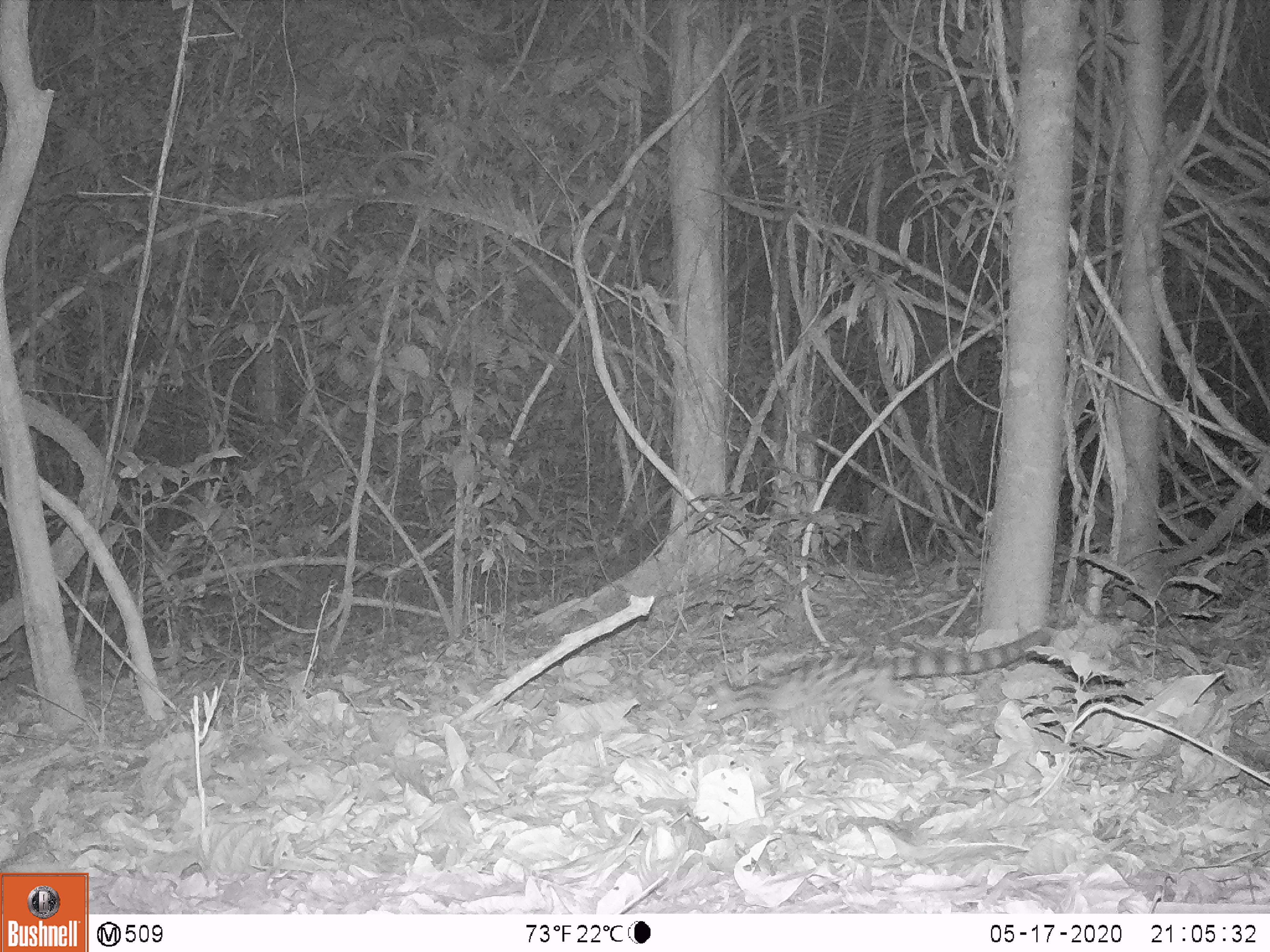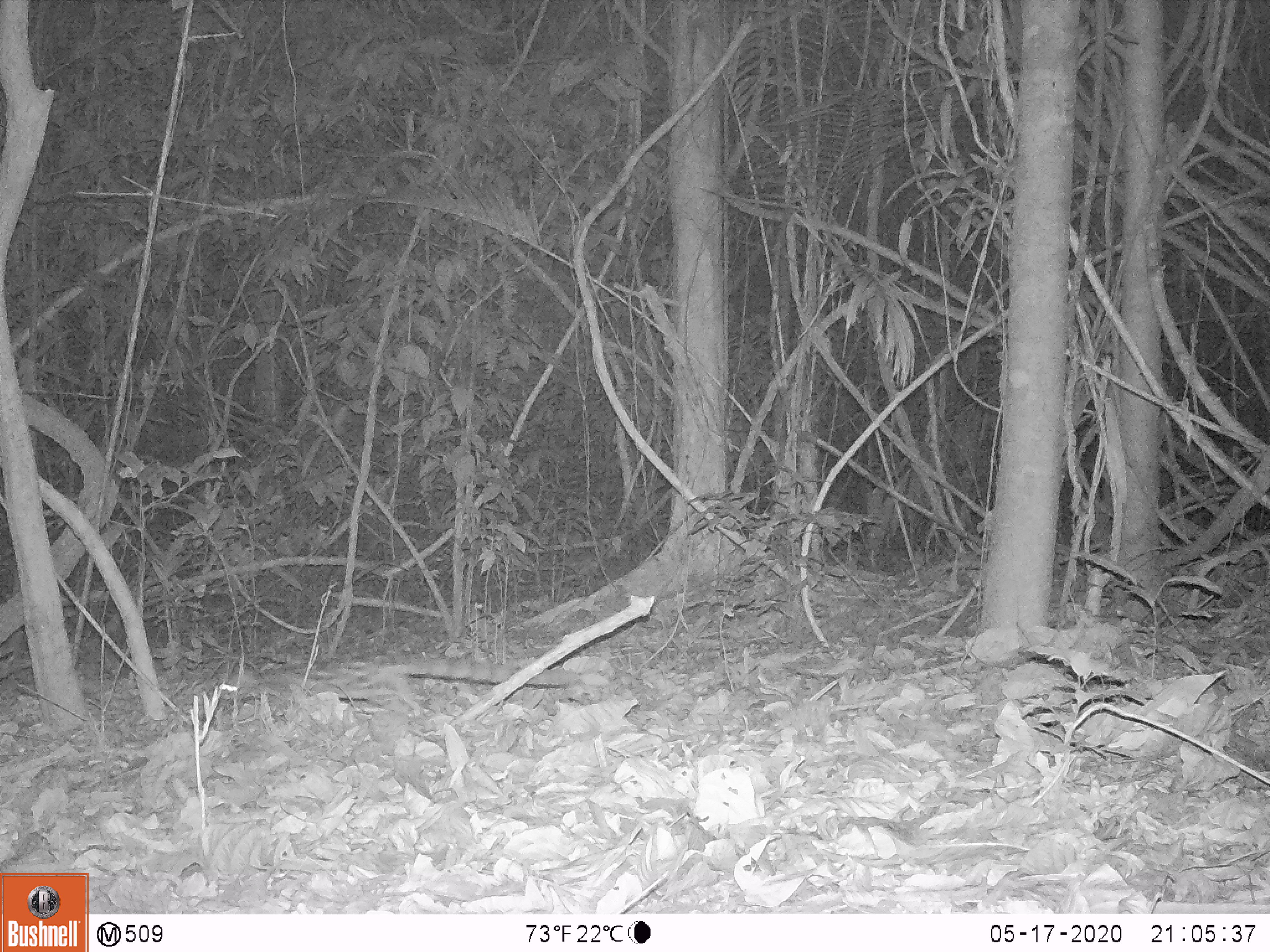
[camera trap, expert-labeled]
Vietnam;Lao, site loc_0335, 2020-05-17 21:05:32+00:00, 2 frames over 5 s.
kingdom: Animalia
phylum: Chordata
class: Mammalia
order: Carnivora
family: Prionodontidae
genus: Prionodon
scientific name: Prionodon pardicolor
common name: spotted linsang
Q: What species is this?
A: Spotted linsang (Prionodon pardicolor).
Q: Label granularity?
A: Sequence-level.